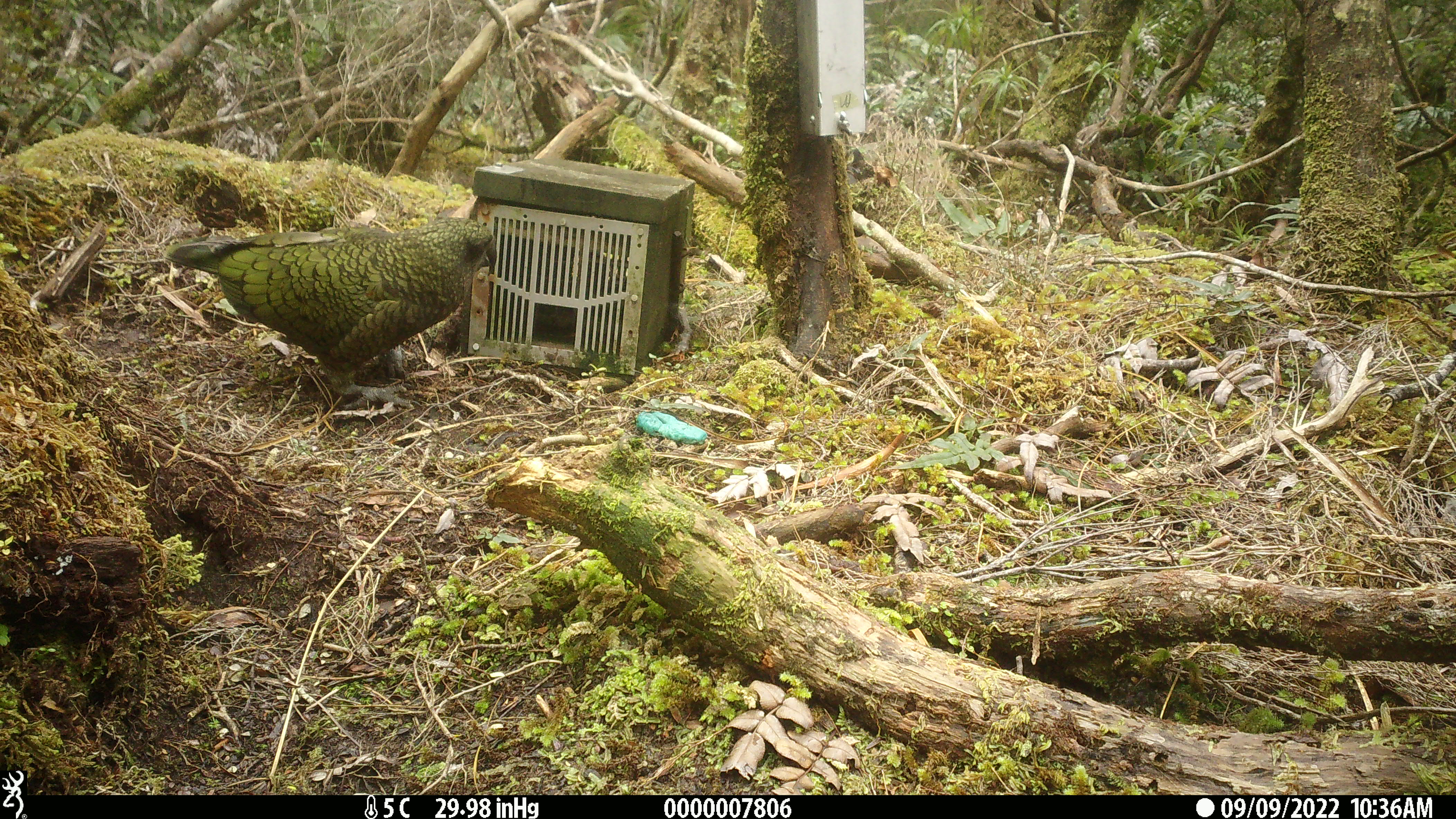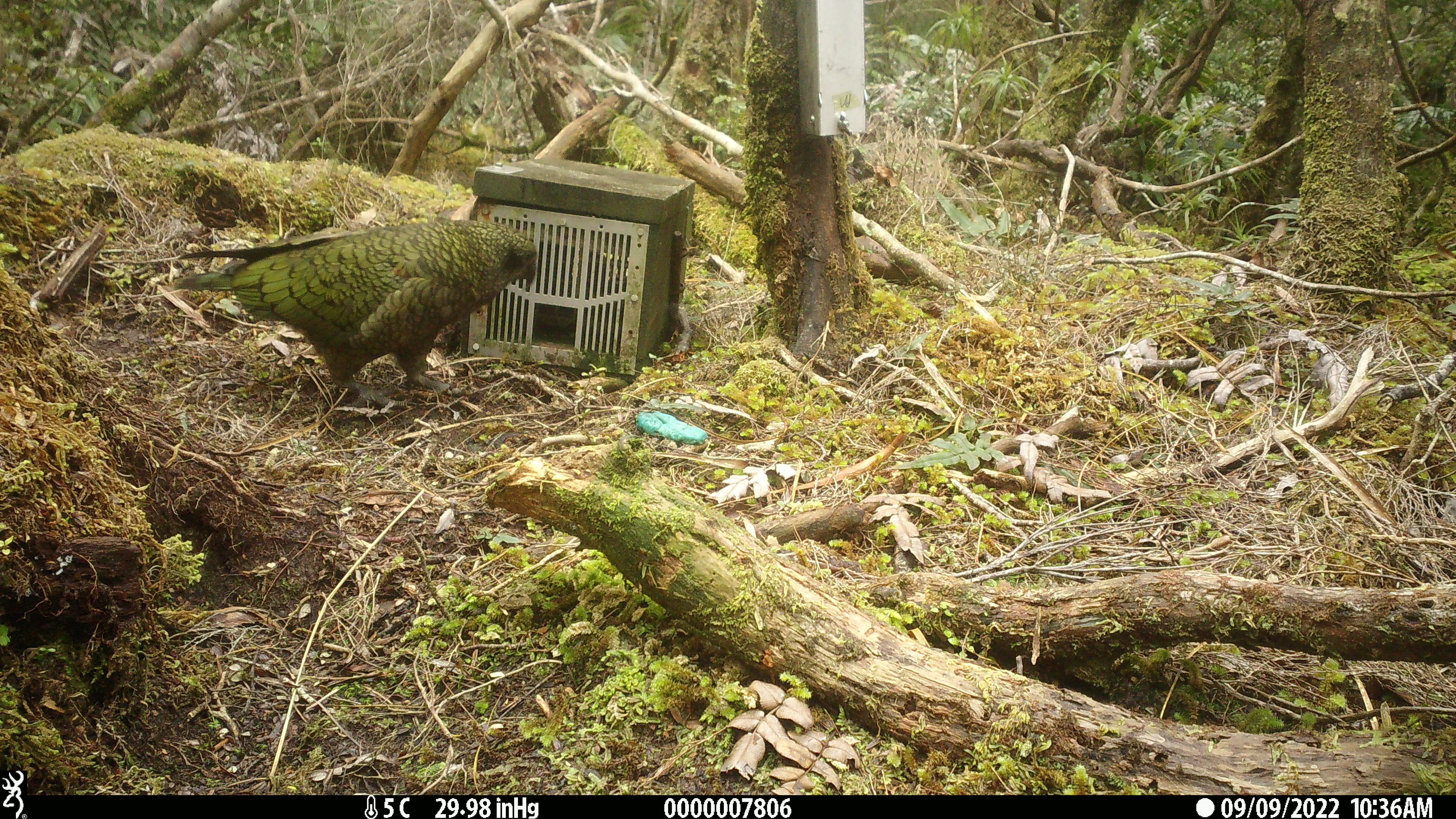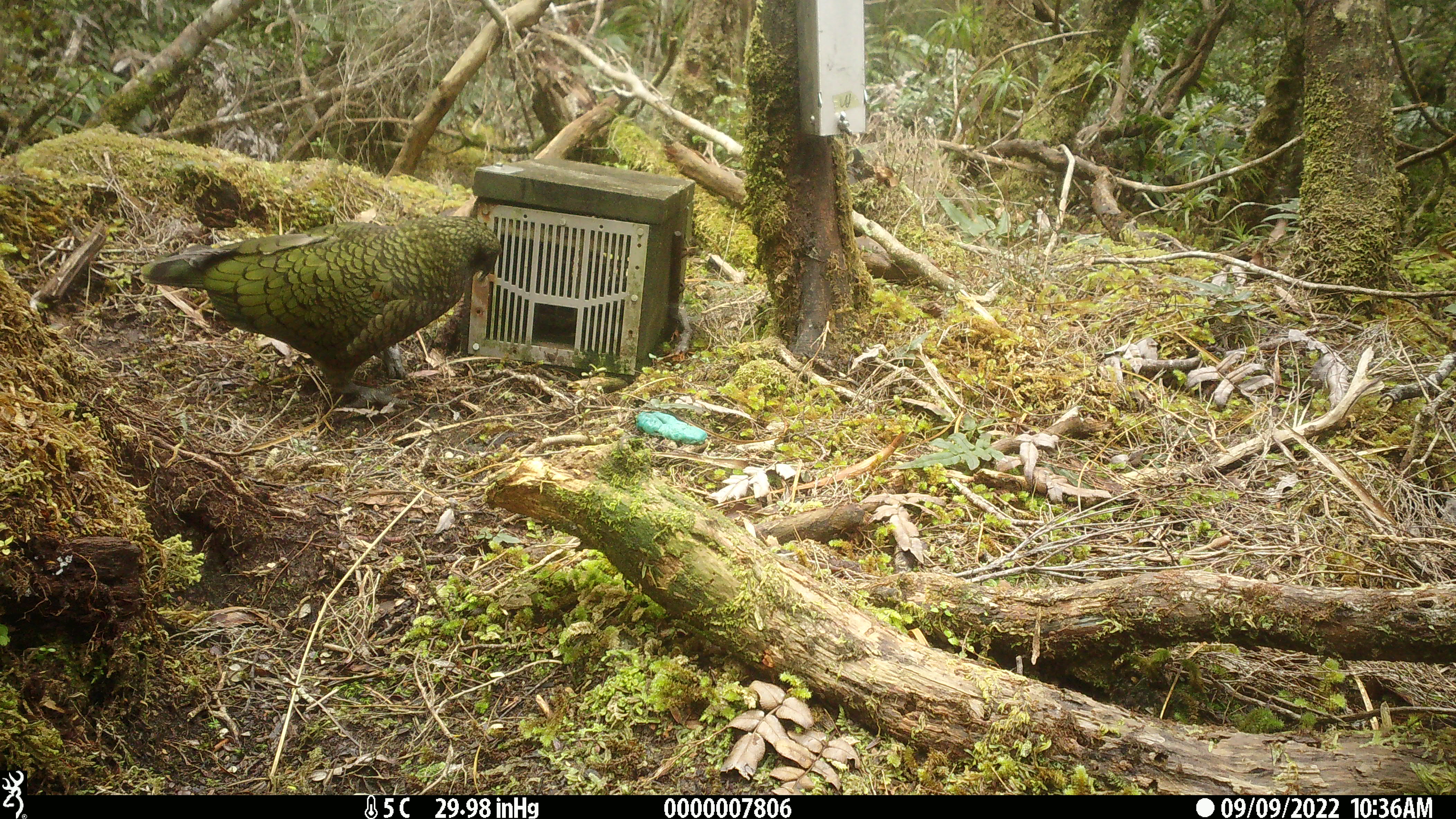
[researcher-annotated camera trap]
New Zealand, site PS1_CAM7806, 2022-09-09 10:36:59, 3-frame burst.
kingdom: Animalia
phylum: Chordata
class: Aves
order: Psittaciformes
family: Strigopidae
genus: Nestor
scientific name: Nestor notabilis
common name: kea